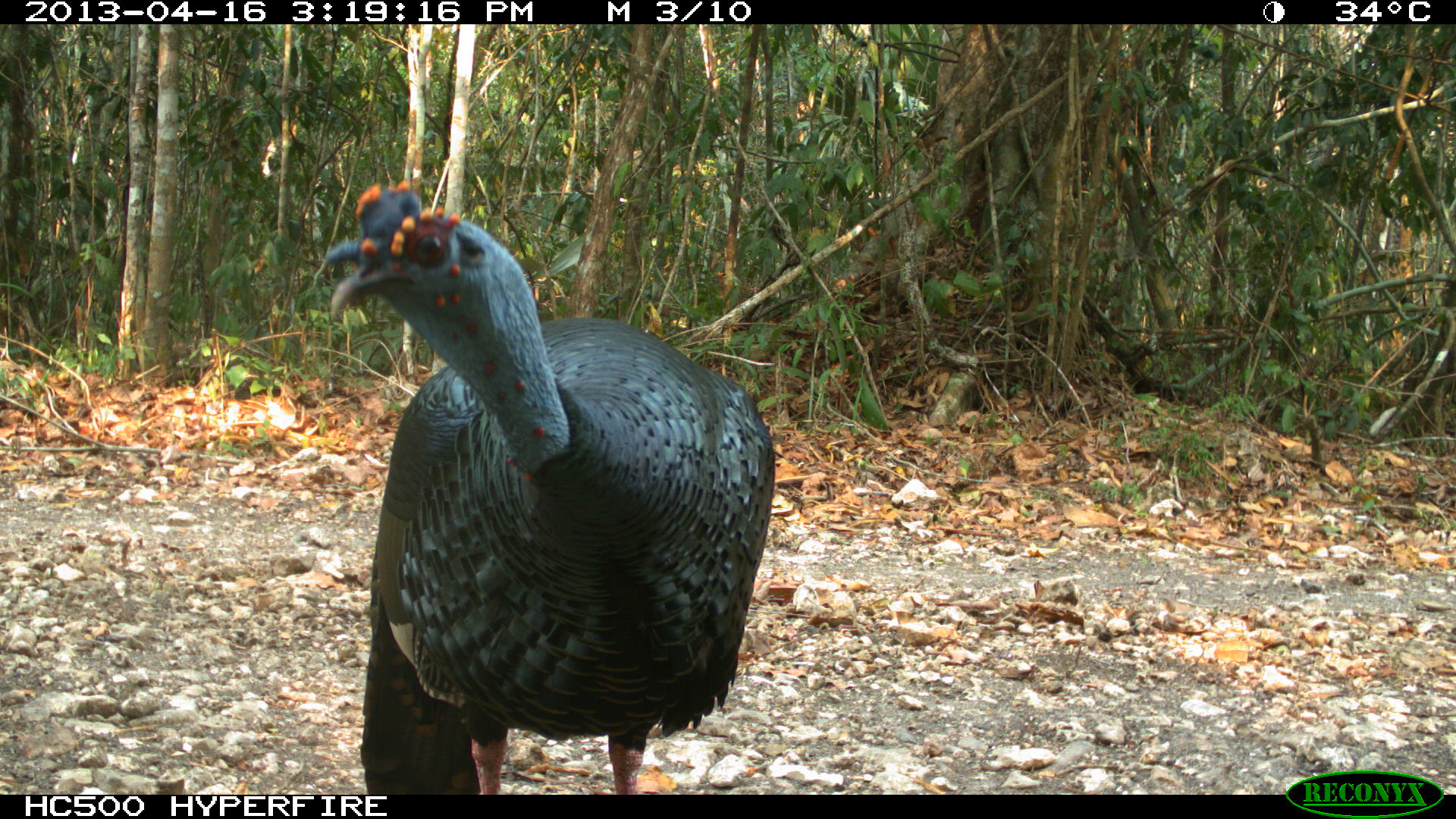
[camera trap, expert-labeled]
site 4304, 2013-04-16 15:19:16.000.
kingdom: Animalia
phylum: Chordata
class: Aves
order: Galliformes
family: Phasianidae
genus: Meleagris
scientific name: Meleagris ocellata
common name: ocellated turkey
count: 1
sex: male